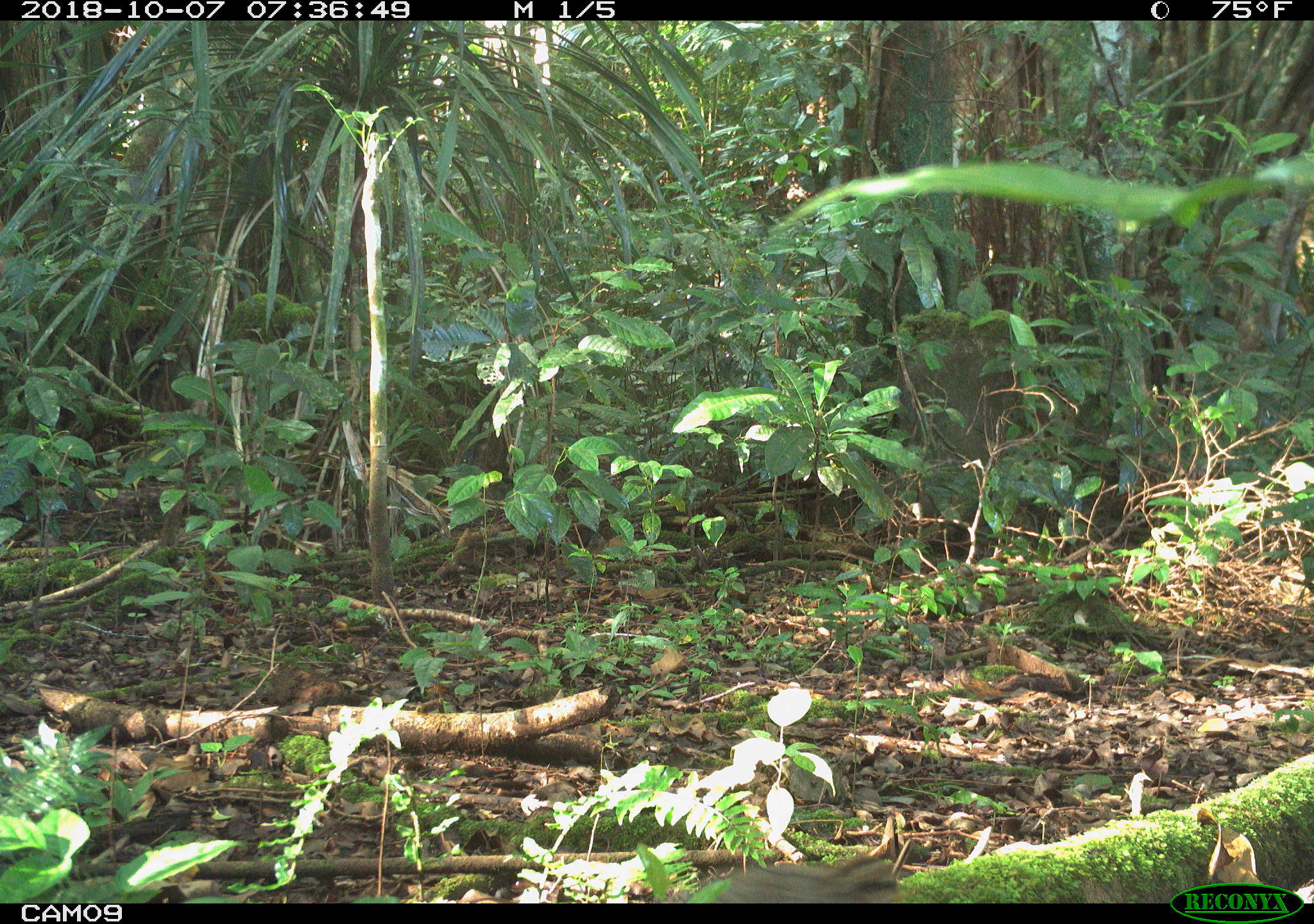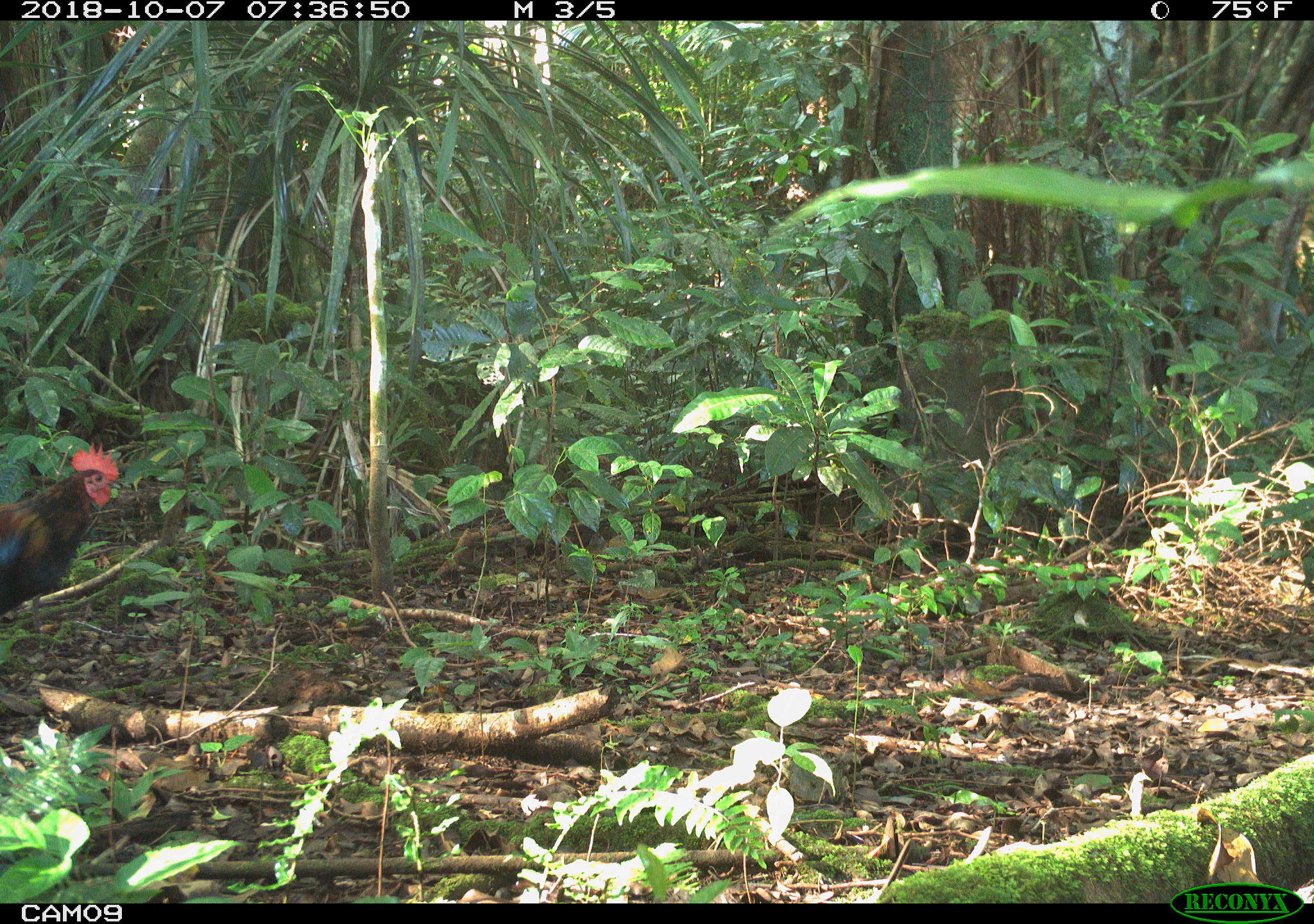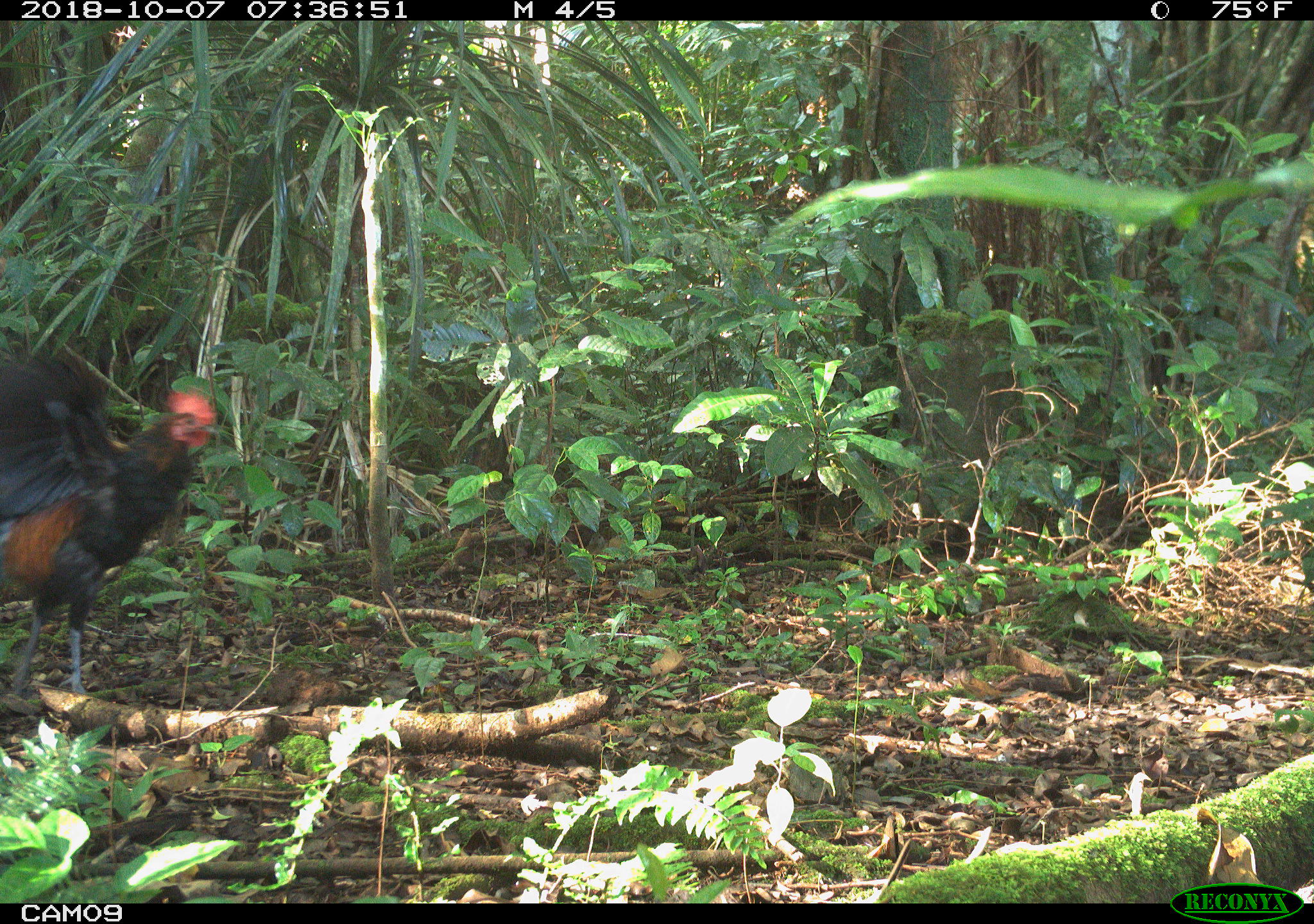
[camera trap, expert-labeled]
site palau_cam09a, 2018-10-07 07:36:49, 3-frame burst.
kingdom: Animalia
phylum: Chordata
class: Aves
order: Galliformes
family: Phasianidae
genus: Gallus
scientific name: Gallus gallus domesticus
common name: rooster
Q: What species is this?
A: Rooster (Gallus gallus domesticus).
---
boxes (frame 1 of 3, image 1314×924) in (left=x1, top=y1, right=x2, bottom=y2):
unknown: (left=711, top=851, right=904, bottom=904)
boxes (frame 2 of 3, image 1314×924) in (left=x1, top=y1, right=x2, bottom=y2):
rooster: (left=0, top=443, right=123, bottom=629)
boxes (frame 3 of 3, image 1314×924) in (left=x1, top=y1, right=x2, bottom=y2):
rooster: (left=0, top=345, right=219, bottom=705)